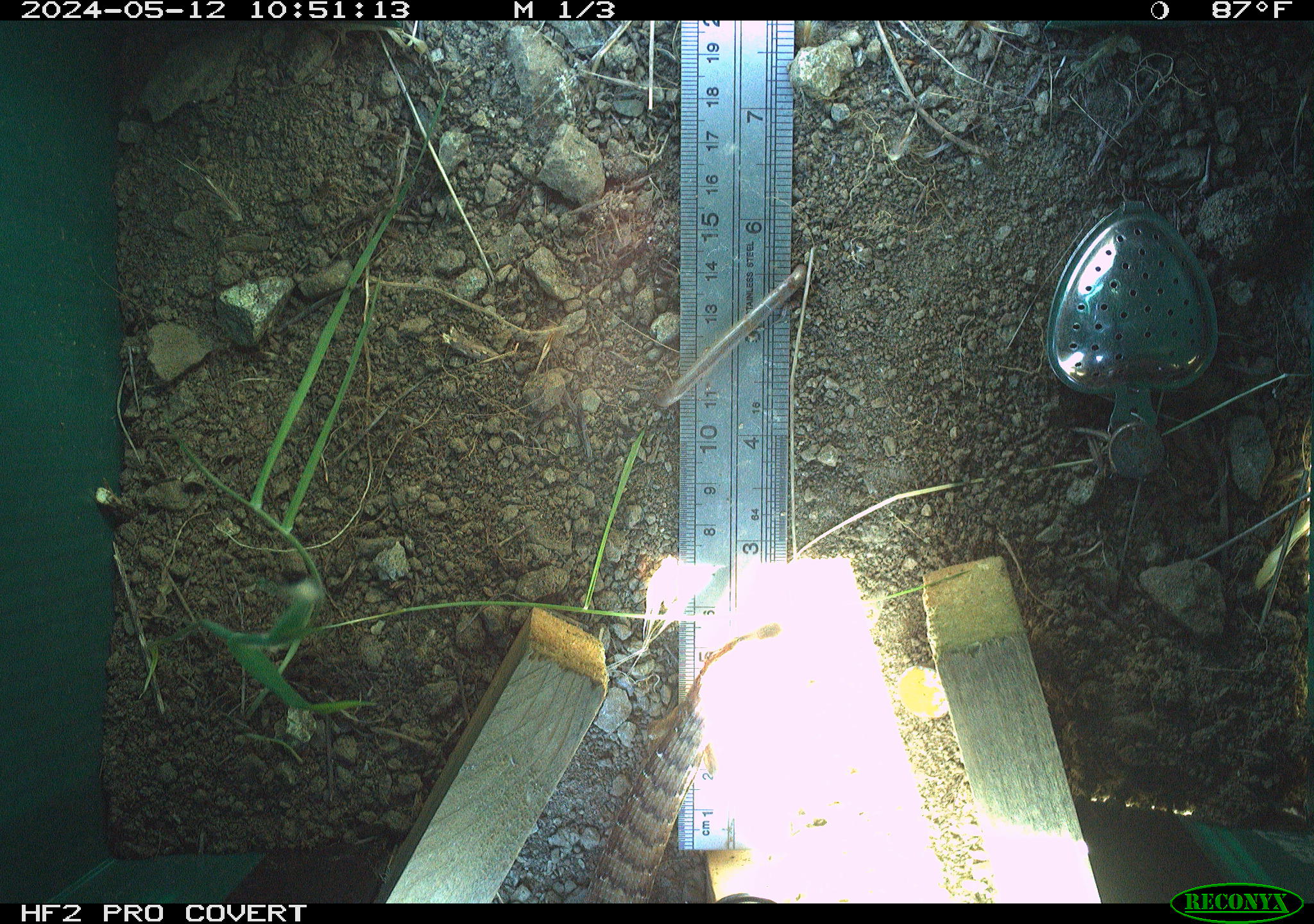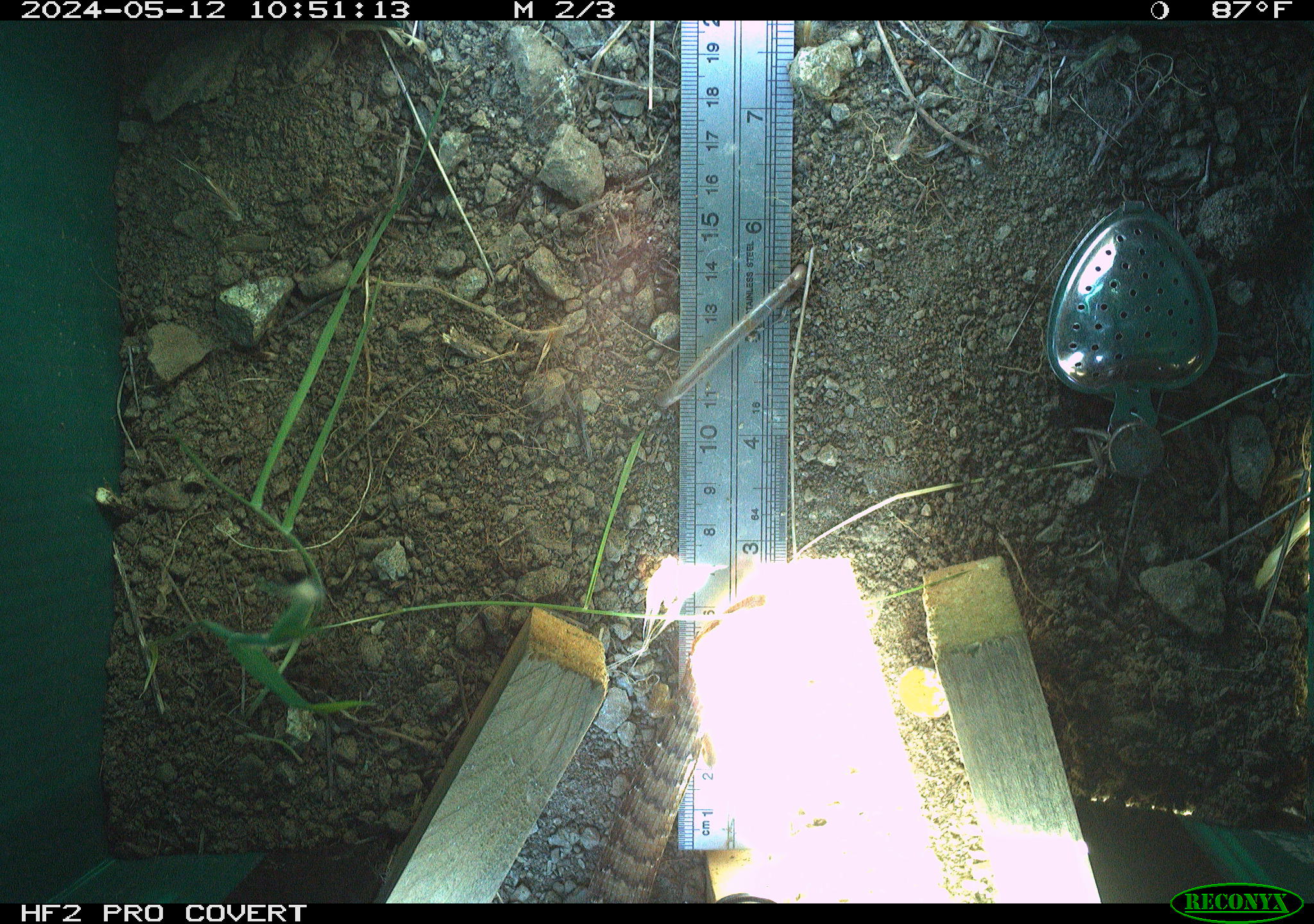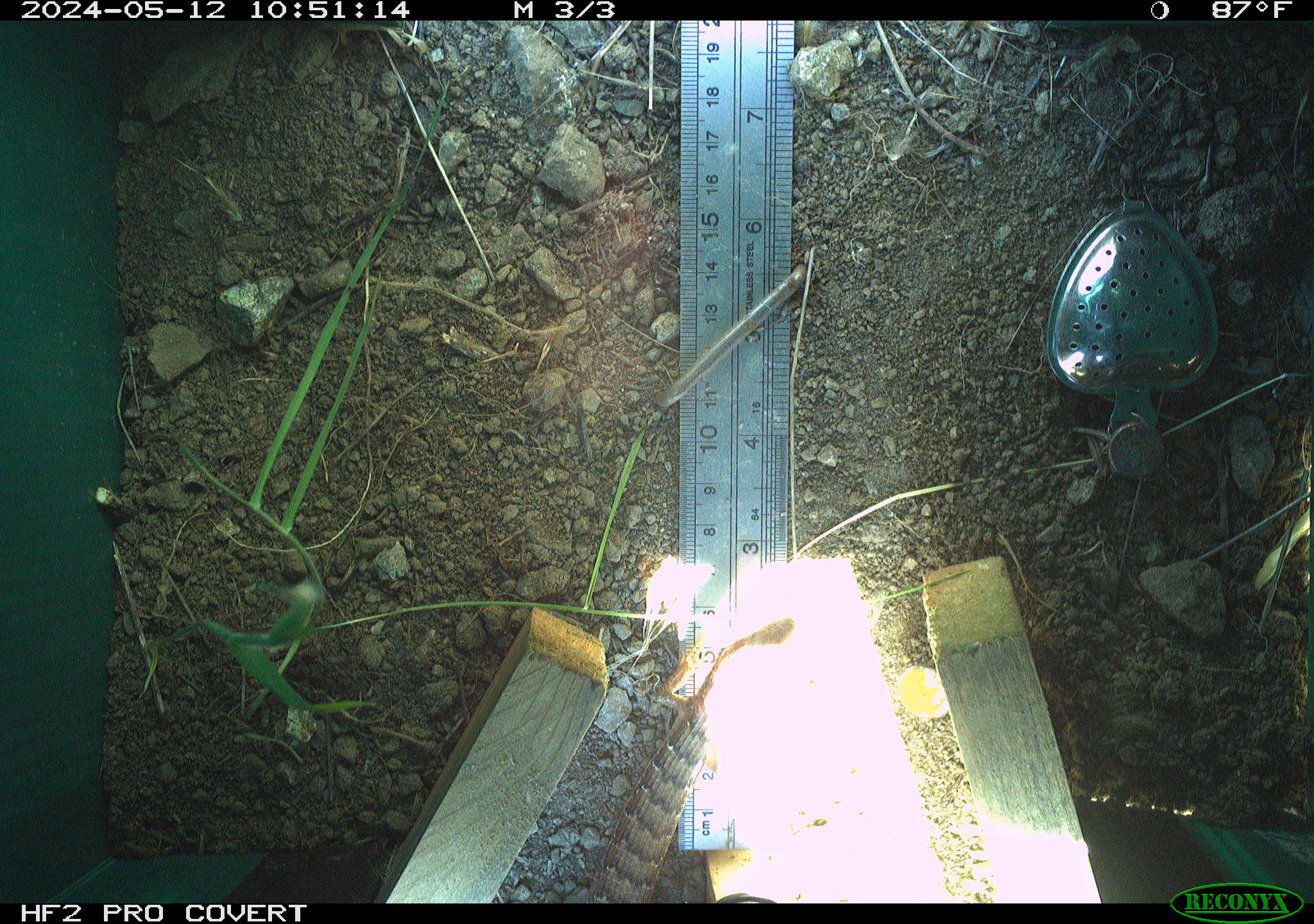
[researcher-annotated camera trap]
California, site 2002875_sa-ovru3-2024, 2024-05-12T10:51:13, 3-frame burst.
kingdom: Animalia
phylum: Chordata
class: Reptilia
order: Squamata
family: Anguidae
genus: Elgaria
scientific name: Elgaria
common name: alligator lizards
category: elgaria species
Elgaria species (alligator lizards) (Elgaria).